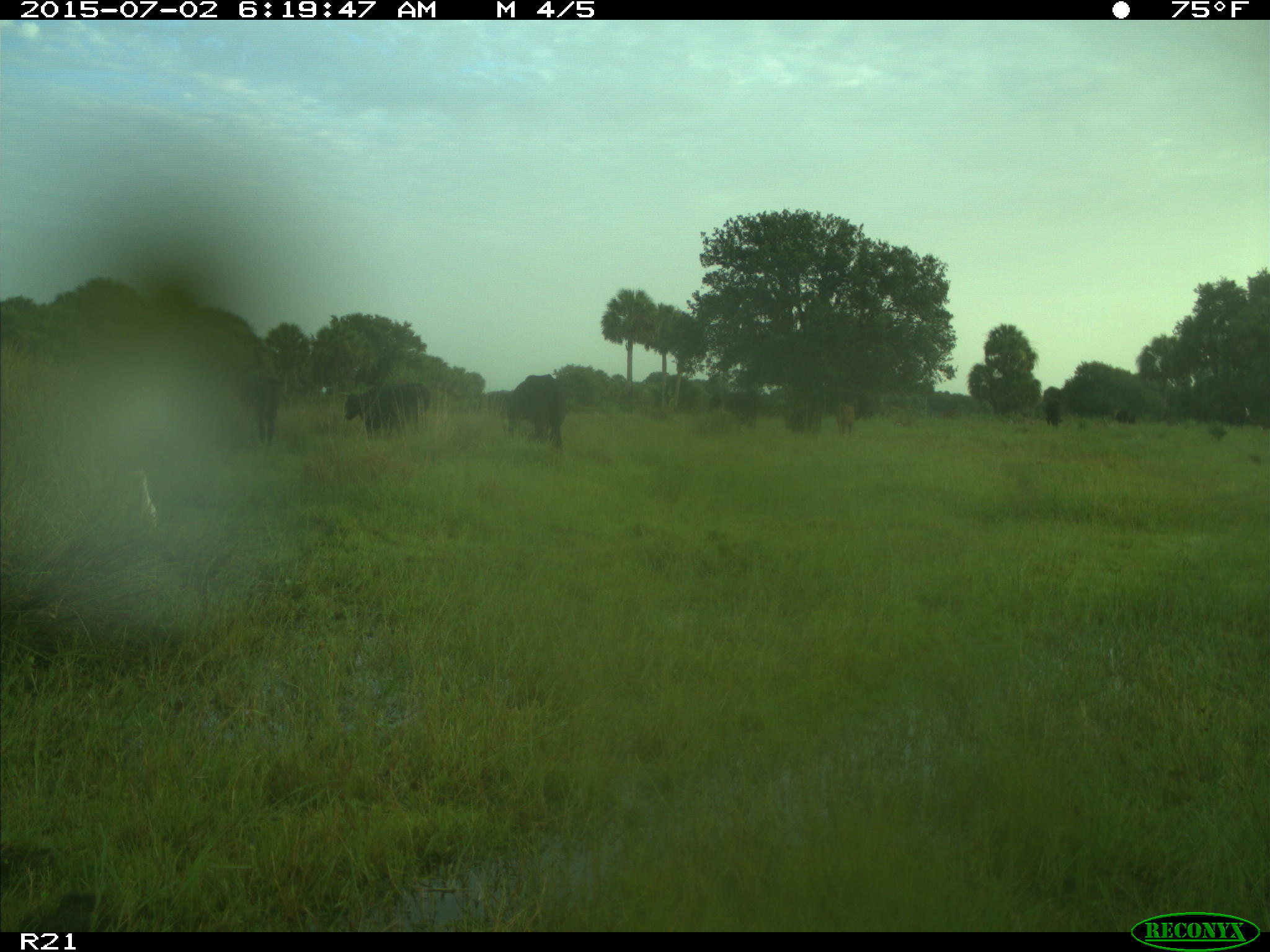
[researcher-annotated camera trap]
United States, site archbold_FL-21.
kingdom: Animalia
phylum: Chordata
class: Mammalia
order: Artiodactyla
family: Bovidae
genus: Bos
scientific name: Bos taurus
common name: domestic cow